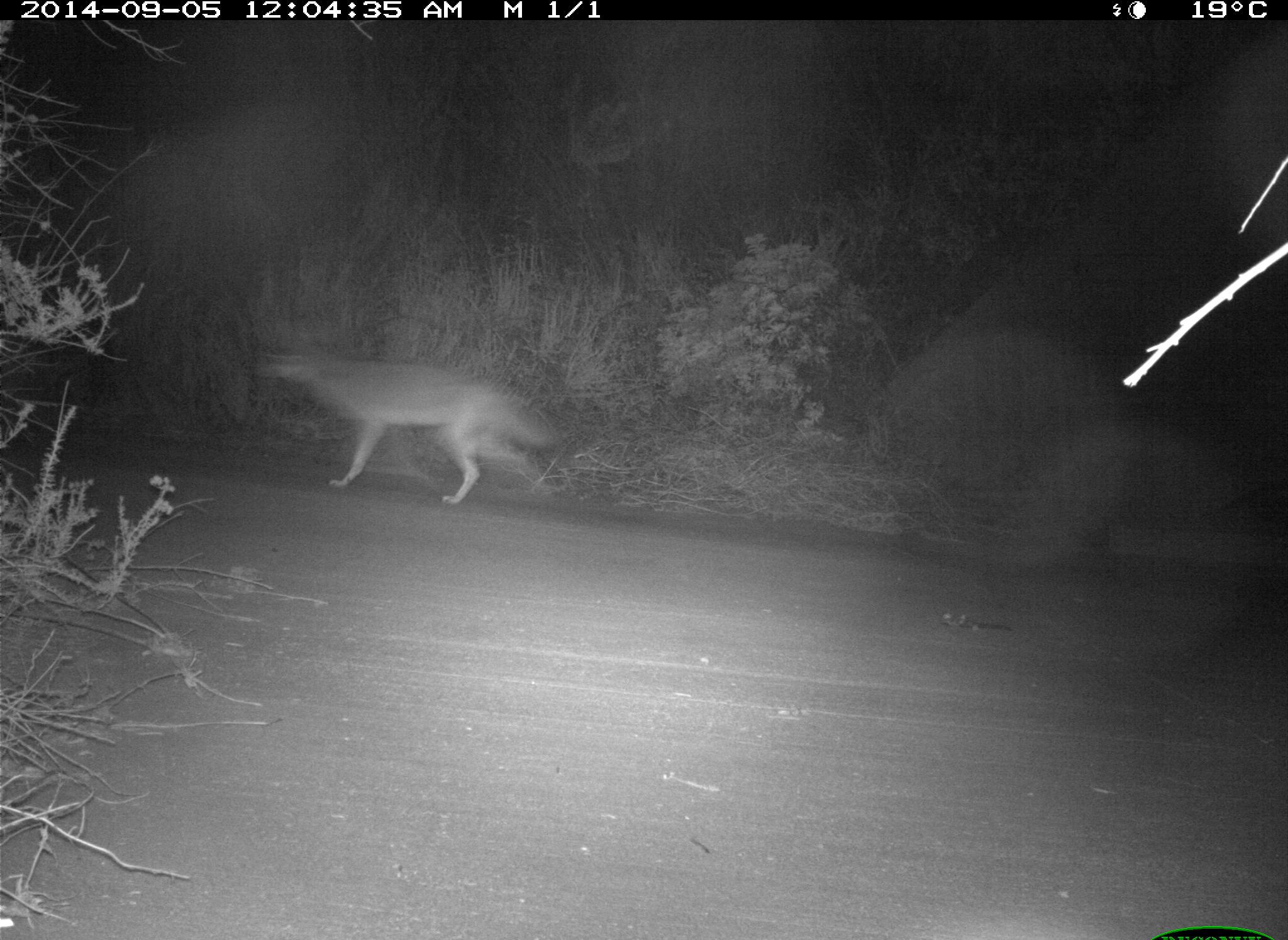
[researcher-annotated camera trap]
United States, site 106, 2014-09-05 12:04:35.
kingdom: Animalia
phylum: Chordata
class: Mammalia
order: Carnivora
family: Canidae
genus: Canis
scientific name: Canis latrans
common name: coyote